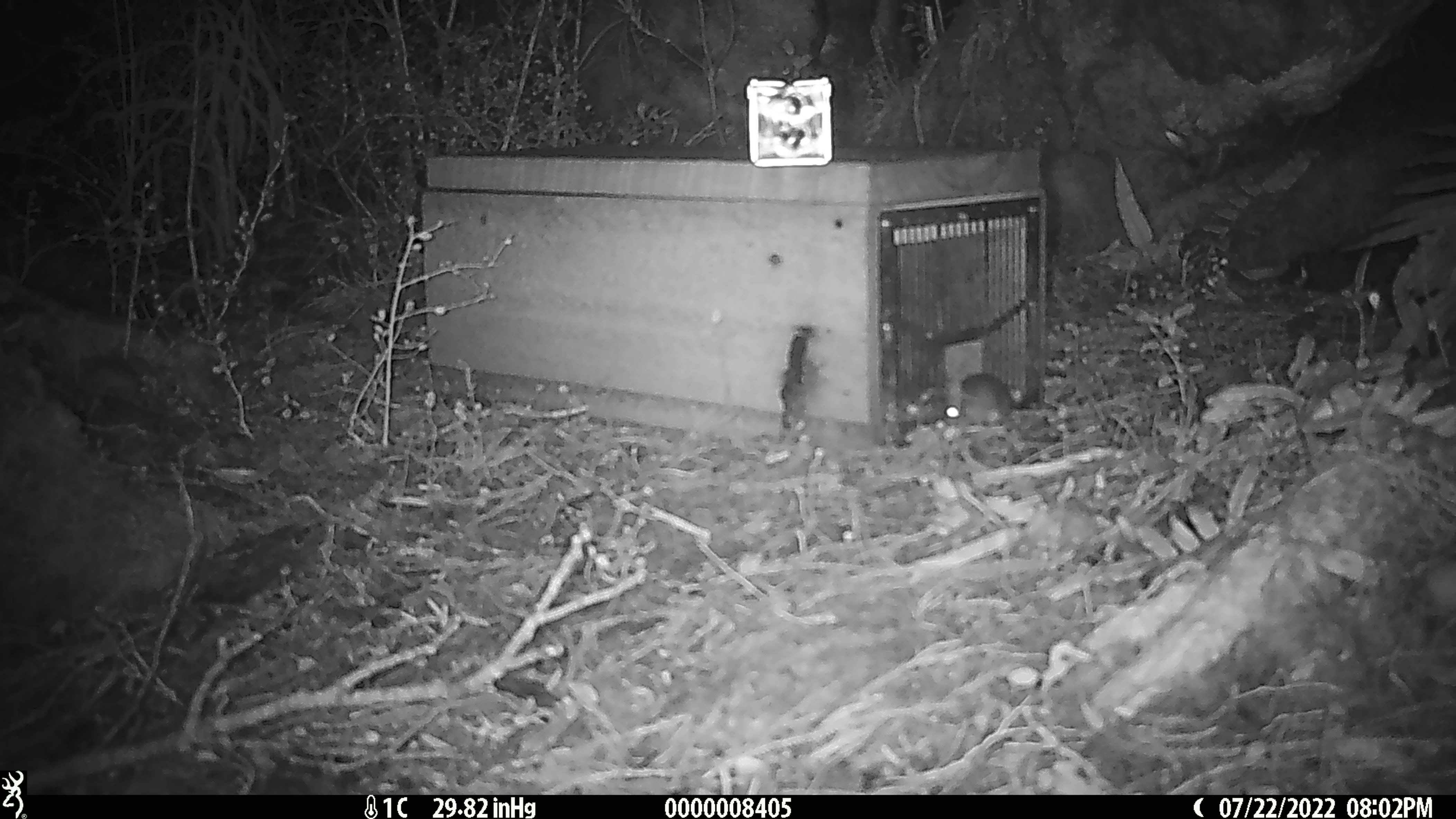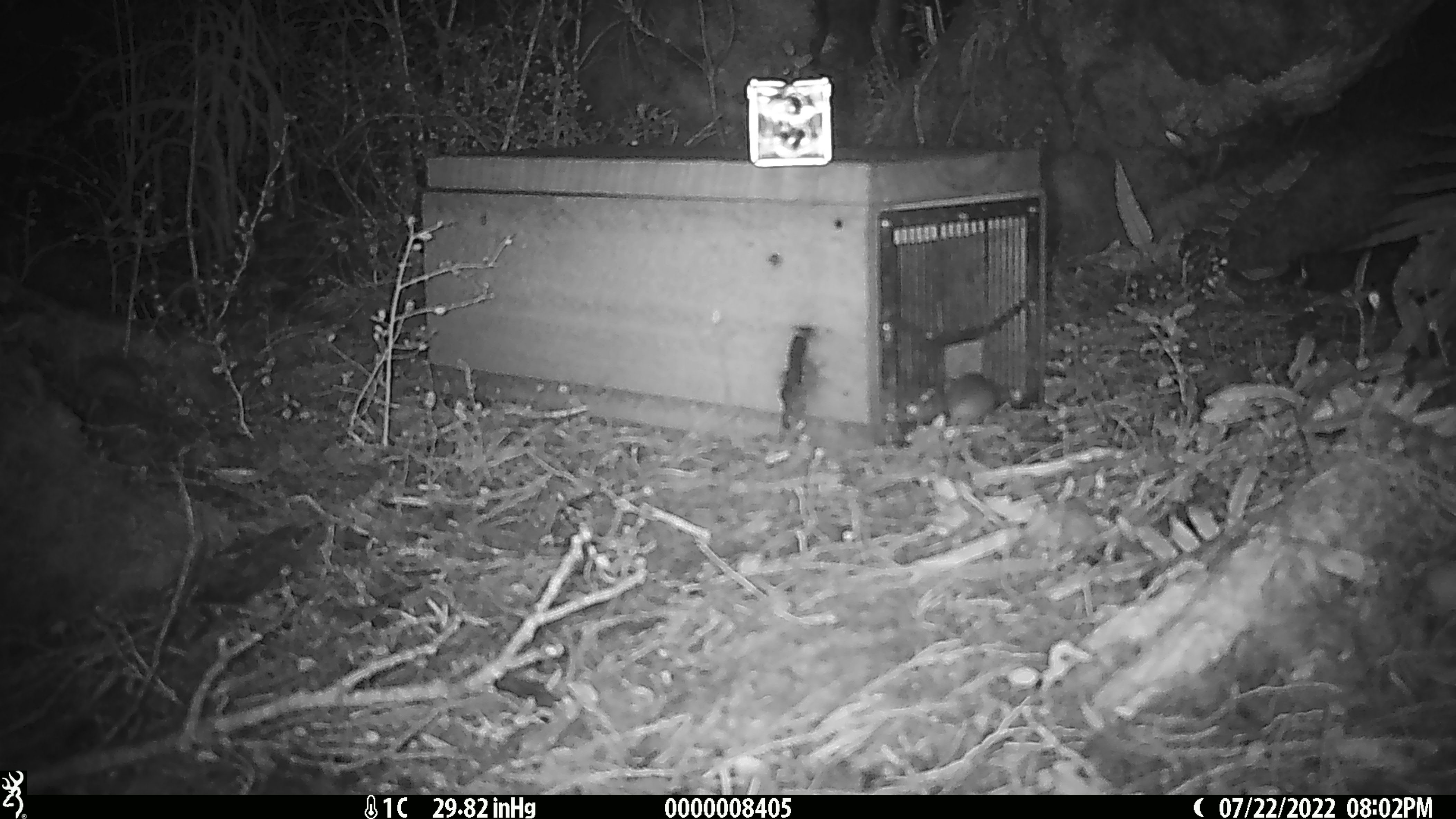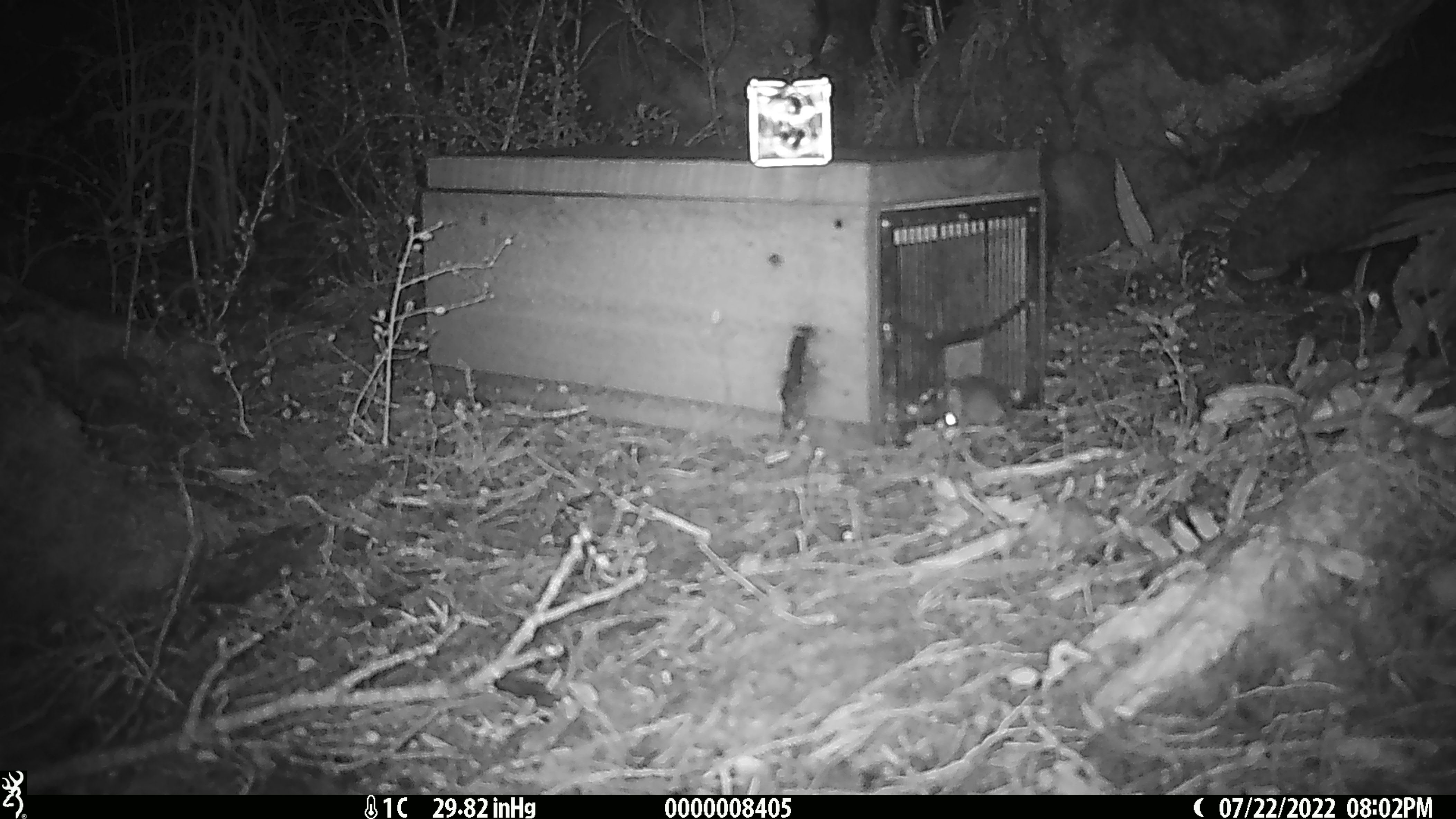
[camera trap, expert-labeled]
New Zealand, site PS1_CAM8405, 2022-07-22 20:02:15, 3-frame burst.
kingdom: Animalia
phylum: Chordata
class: Mammalia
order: Rodentia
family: Muridae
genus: Mus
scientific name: Mus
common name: mouse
Mouse (Mus).